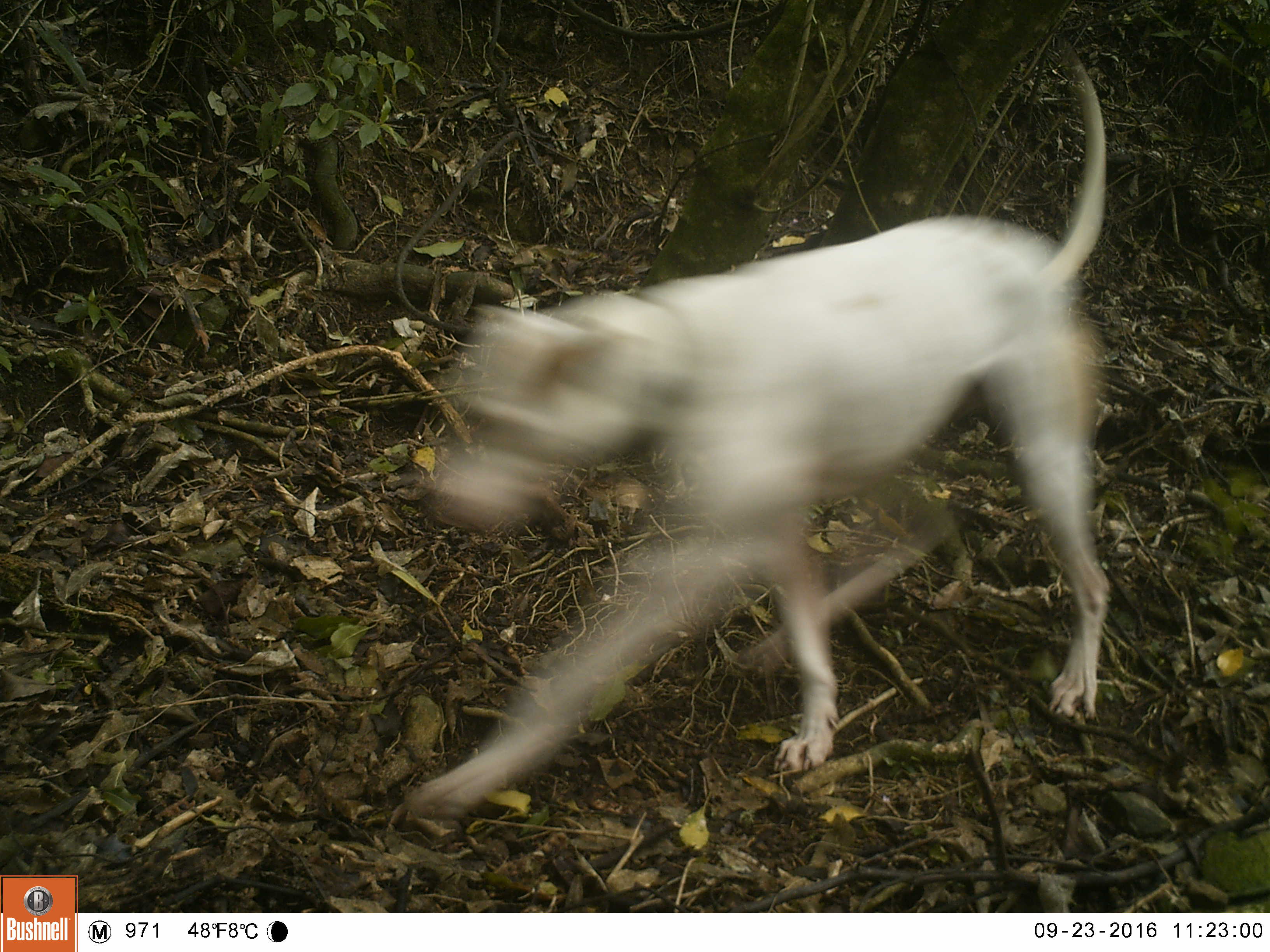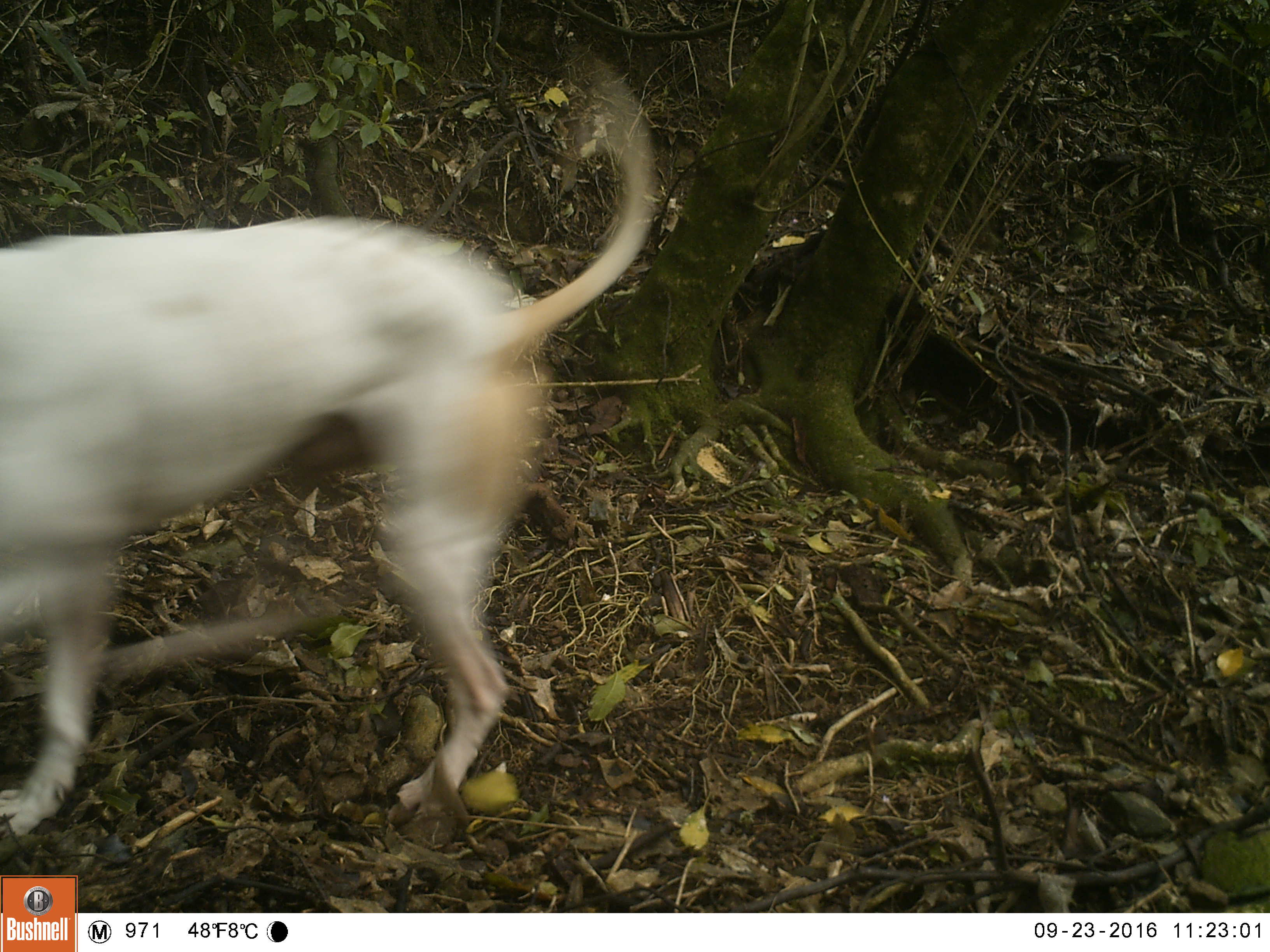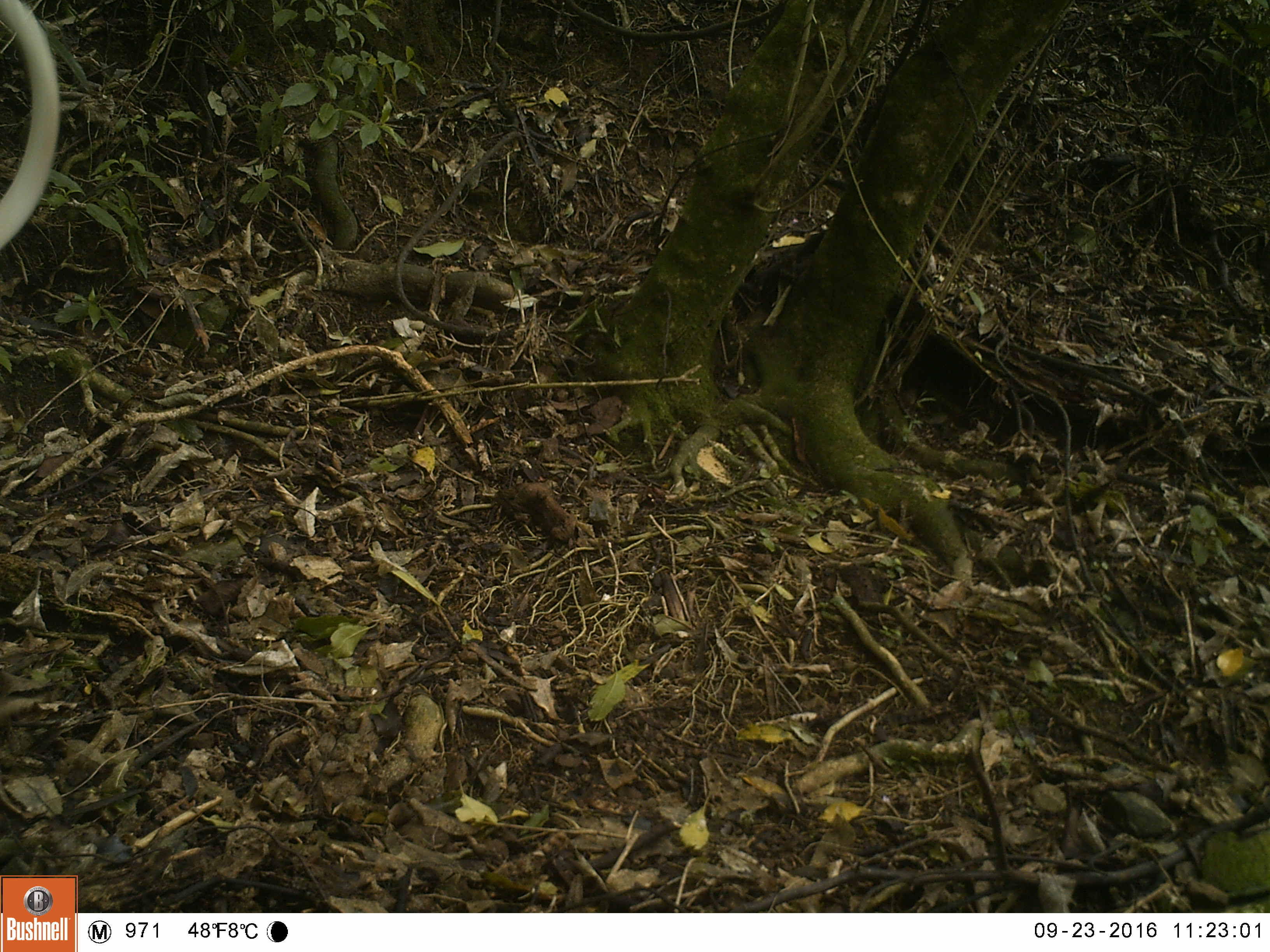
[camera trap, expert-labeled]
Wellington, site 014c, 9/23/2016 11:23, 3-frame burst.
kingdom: Animalia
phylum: Chordata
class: Mammalia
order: Carnivora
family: Canidae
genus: Canis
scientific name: Canis familiaris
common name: dog